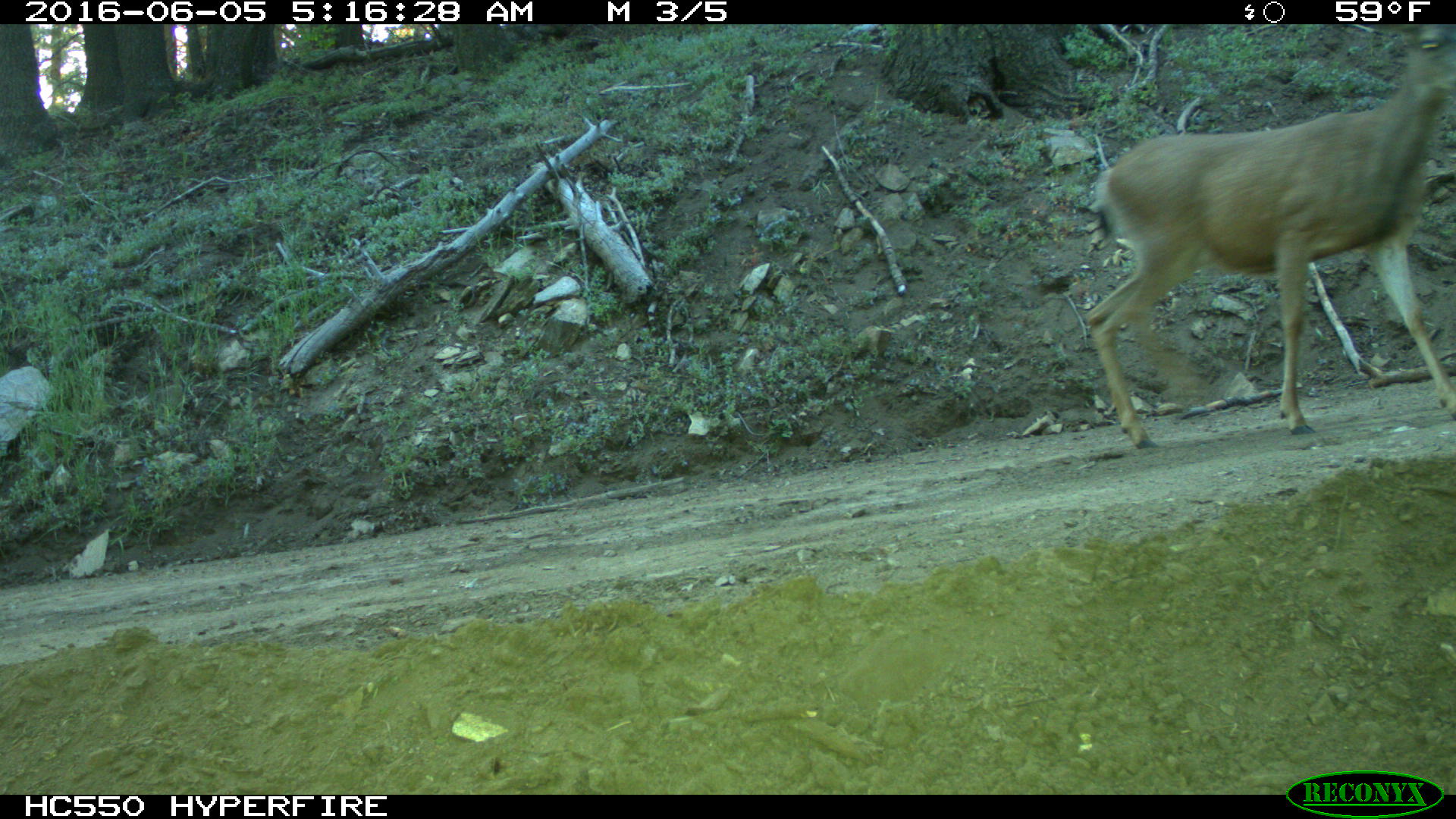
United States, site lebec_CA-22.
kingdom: Animalia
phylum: Chordata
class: Mammalia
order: Artiodactyla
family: Cervidae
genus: Odocoileus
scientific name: Odocoileus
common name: deer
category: unidentified deer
Unidentified deer (deer) (Odocoileus).